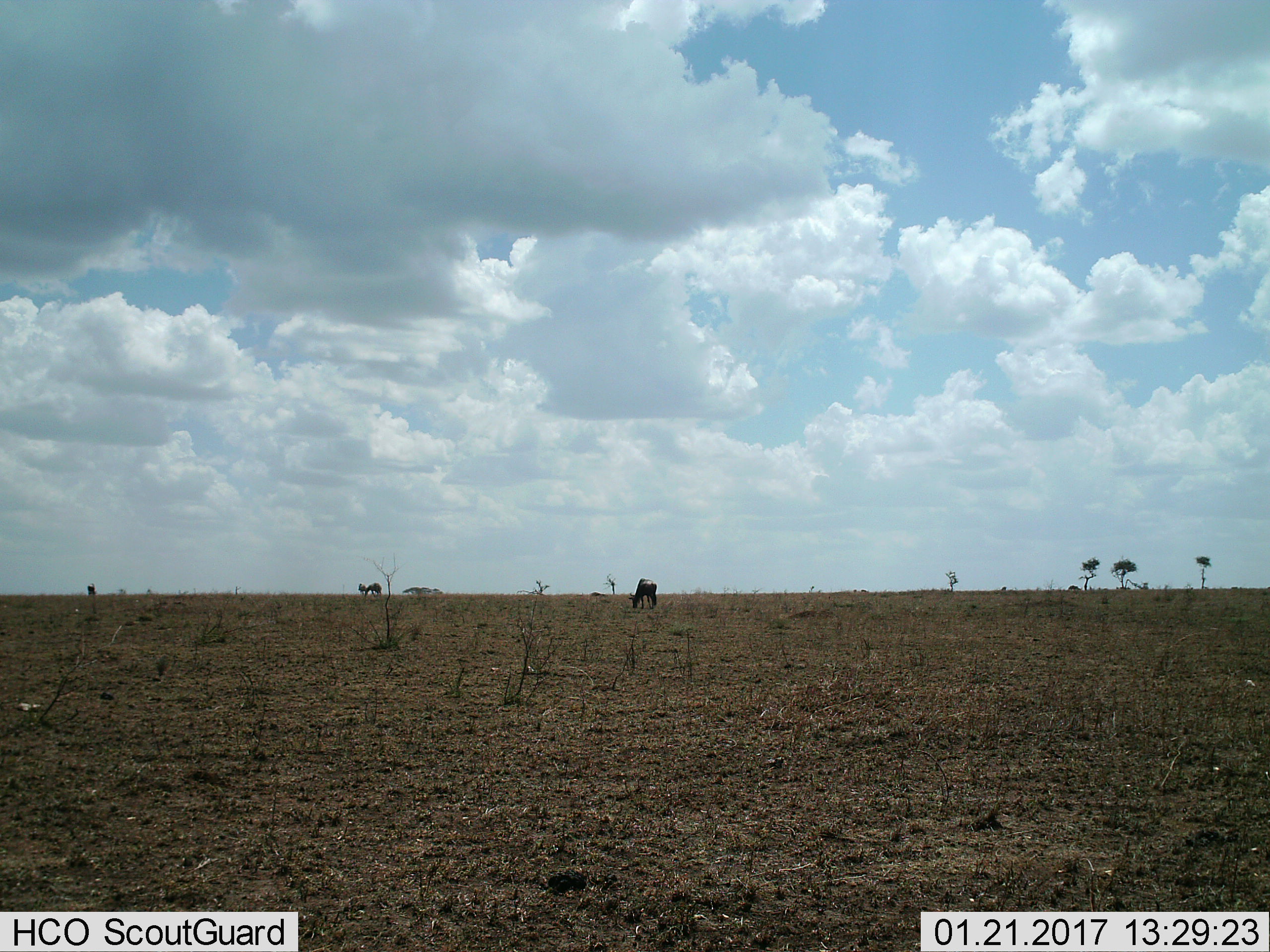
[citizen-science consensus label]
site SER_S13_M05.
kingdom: Animalia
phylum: Chordata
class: Mammalia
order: Artiodactyla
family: Bovidae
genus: Connochaetes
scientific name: Connochaetes taurinus taurinus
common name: blue wildebeest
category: wildebeestblue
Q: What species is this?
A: Wildebeestblue (blue wildebeest) (Connochaetes taurinus taurinus).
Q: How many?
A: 2.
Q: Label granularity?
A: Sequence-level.